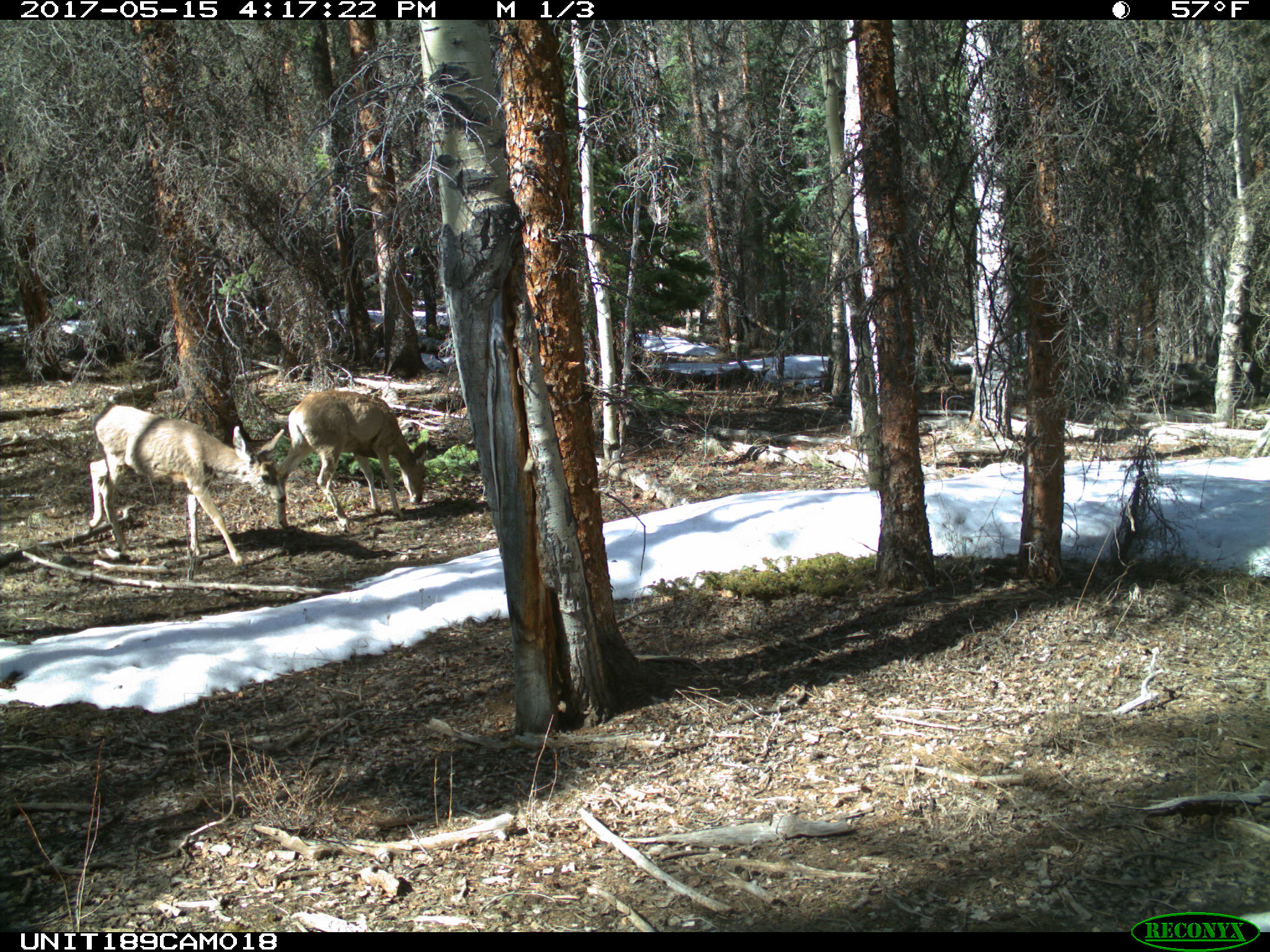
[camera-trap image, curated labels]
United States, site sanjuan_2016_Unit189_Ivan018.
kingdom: Animalia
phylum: Chordata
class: Mammalia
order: Artiodactyla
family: Cervidae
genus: Odocoileus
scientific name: Odocoileus hemionus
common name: mule deer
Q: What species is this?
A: Odocoileus hemionus (mule deer).